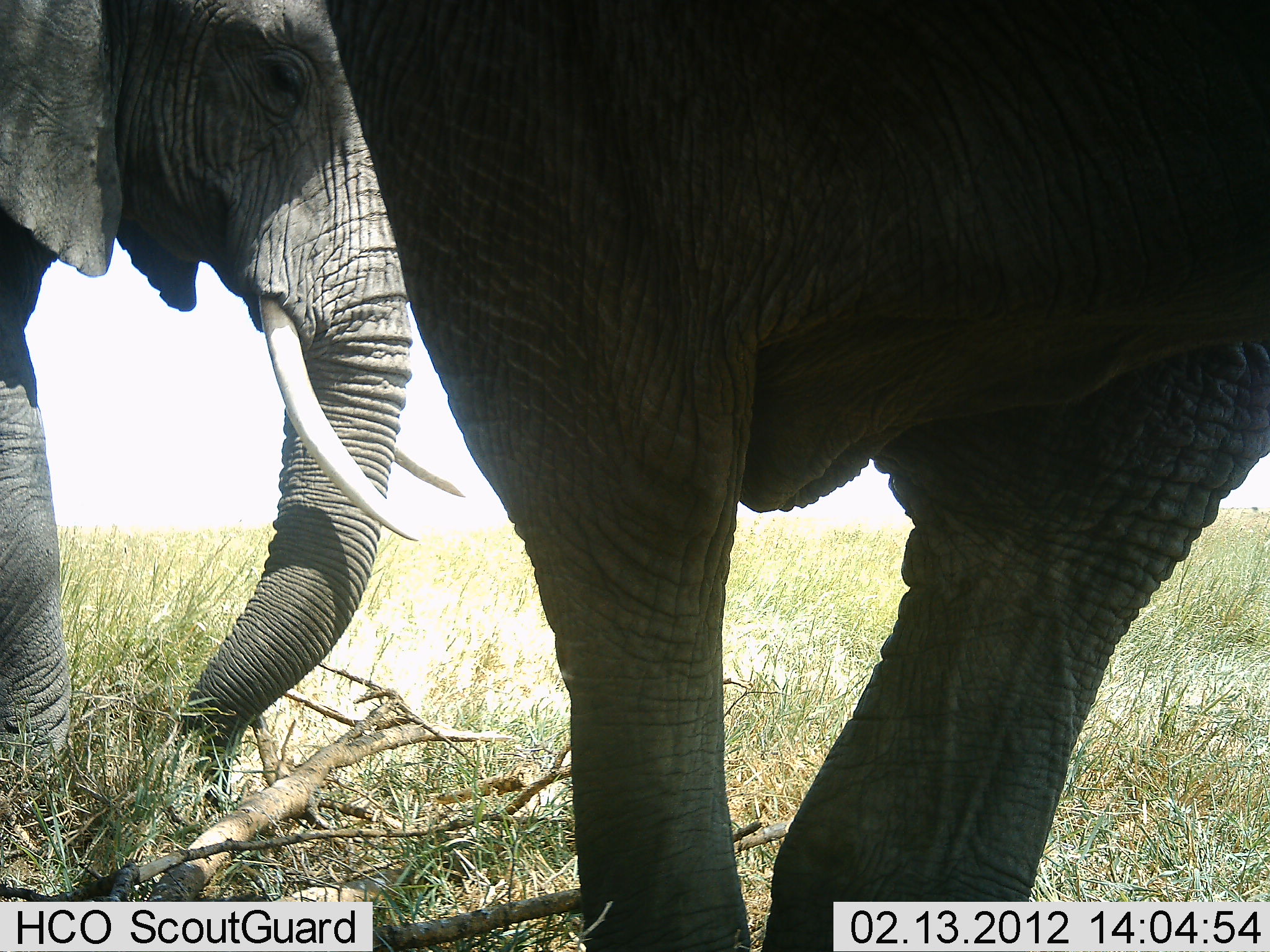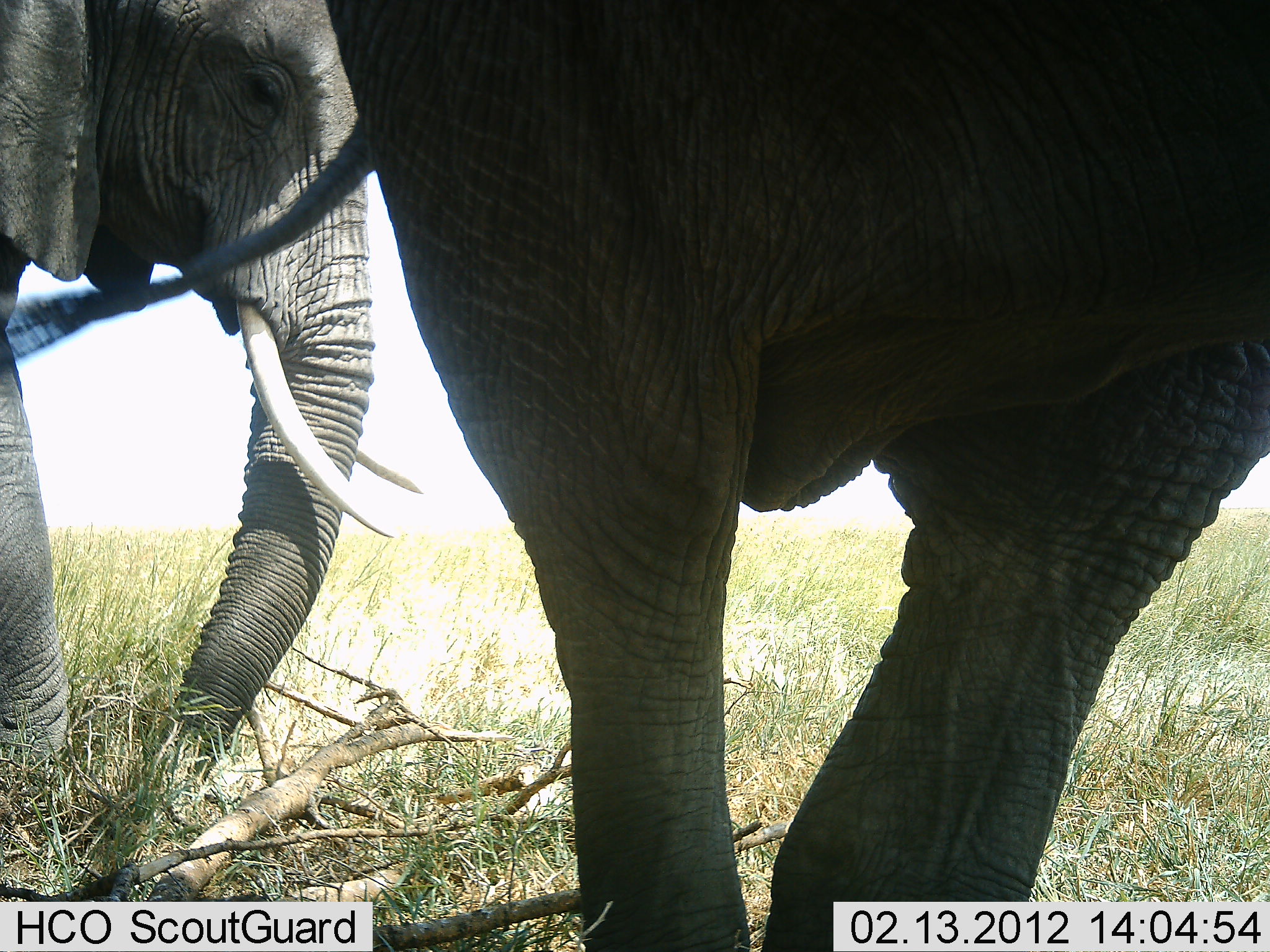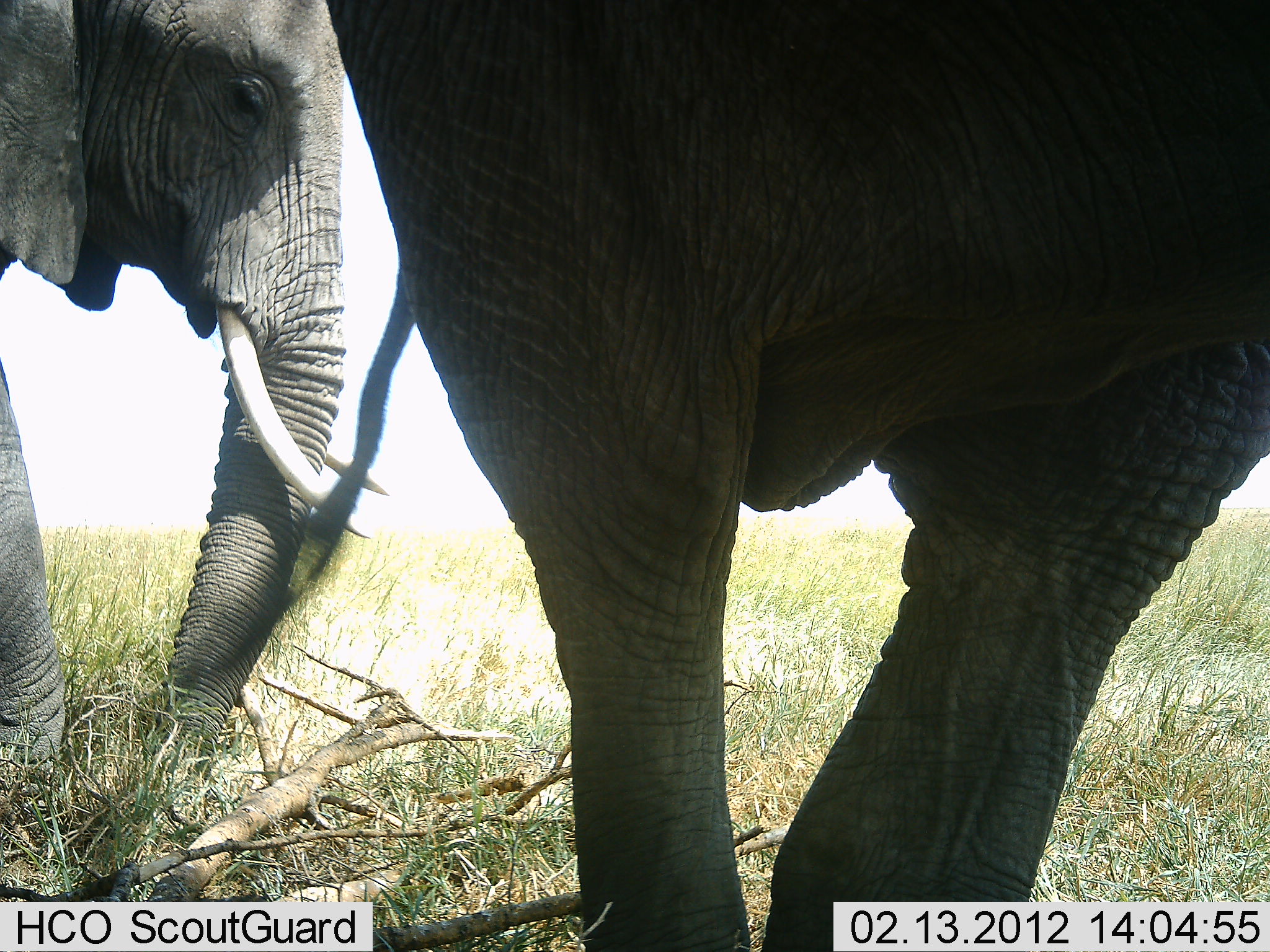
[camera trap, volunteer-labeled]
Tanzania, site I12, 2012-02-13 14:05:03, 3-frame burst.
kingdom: Animalia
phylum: Chordata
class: Mammalia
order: Proboscidea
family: Elephantidae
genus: Loxodonta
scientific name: Loxodonta africana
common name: african bush elephant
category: elephant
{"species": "elephant (african bush elephant) (Loxodonta africana)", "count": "2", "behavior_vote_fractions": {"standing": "81%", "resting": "0%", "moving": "38%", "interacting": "0%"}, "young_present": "0%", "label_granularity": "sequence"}